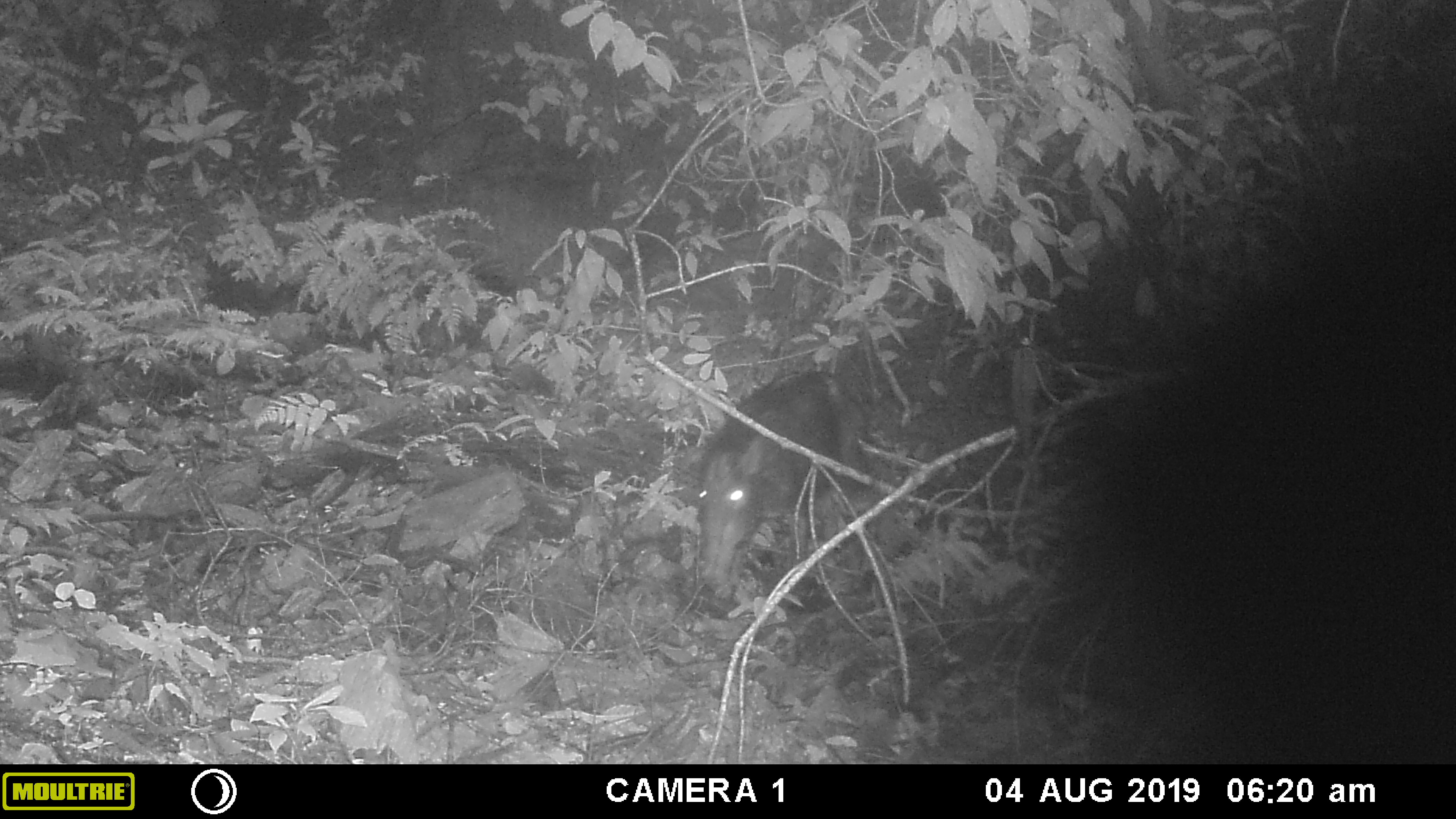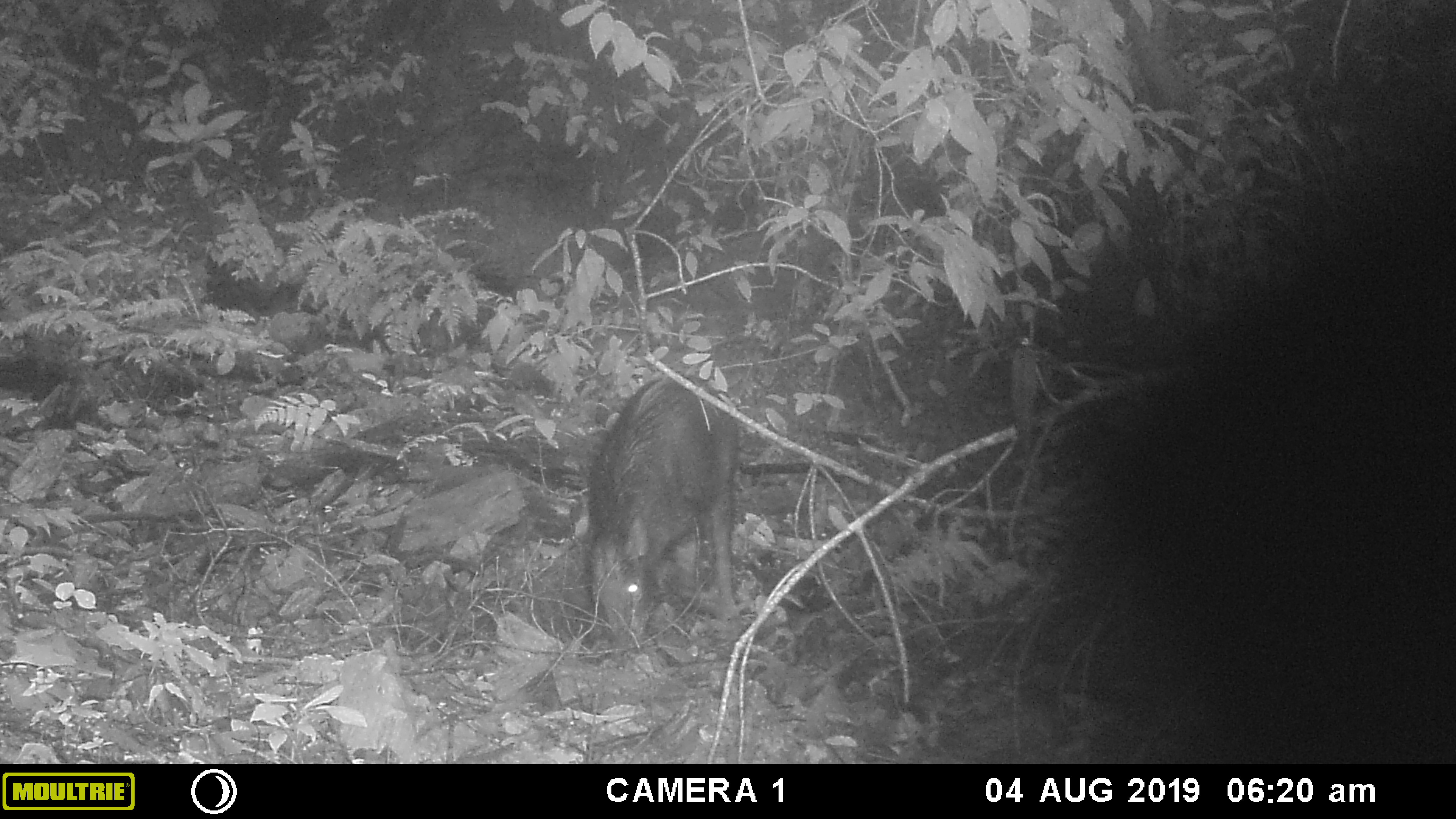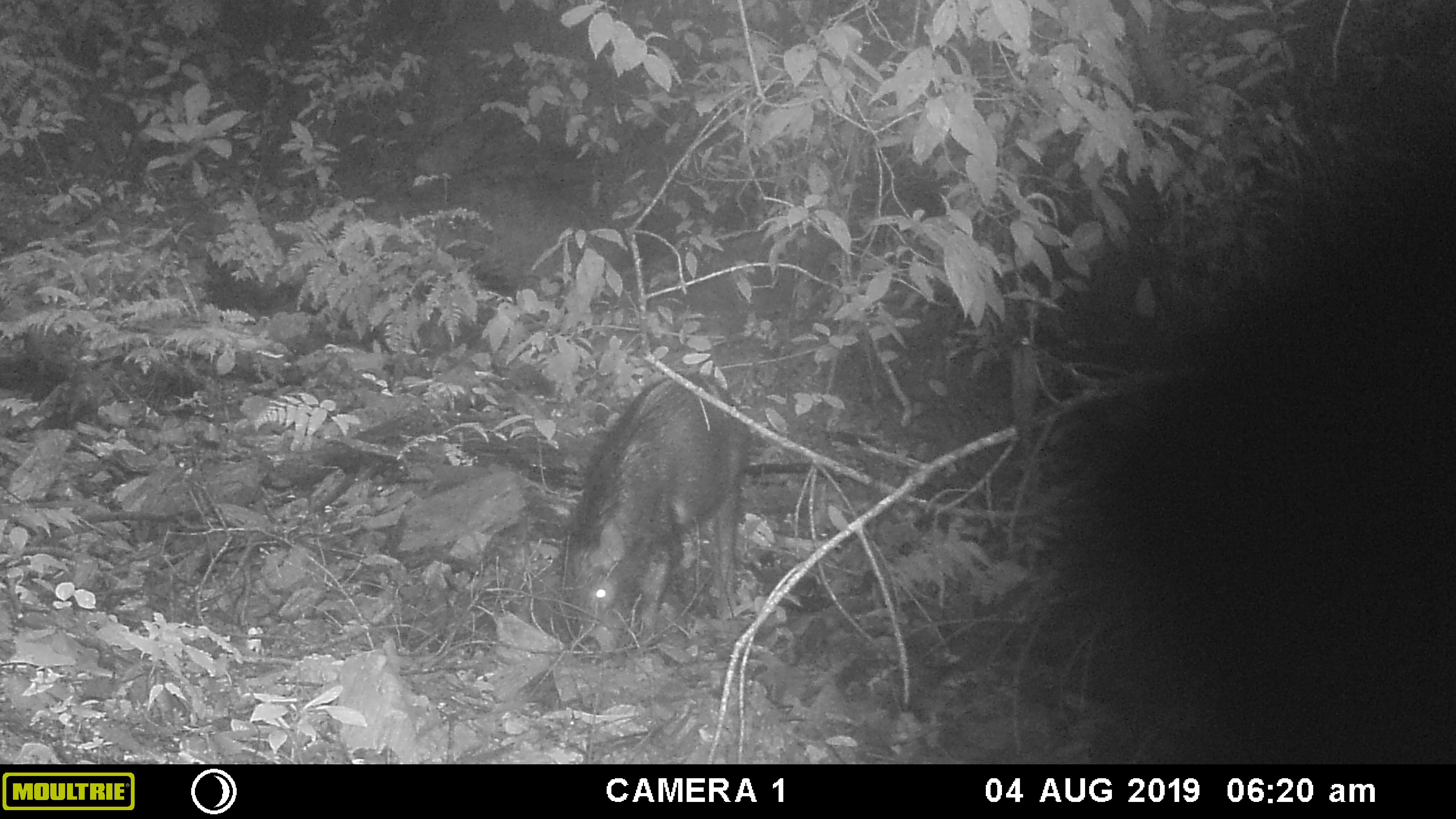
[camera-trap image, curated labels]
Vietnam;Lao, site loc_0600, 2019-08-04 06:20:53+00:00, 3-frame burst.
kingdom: Animalia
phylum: Chordata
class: Mammalia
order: Artiodactyla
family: Suidae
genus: Sus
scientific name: Sus scrofa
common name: eurasian wild pig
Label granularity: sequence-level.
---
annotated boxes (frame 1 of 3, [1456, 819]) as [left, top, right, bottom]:
eurasian wild pig: [693, 370, 869, 590]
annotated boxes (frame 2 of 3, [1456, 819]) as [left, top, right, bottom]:
eurasian wild pig: [583, 371, 738, 649]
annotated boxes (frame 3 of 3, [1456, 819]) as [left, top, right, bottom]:
eurasian wild pig: [557, 370, 750, 643]